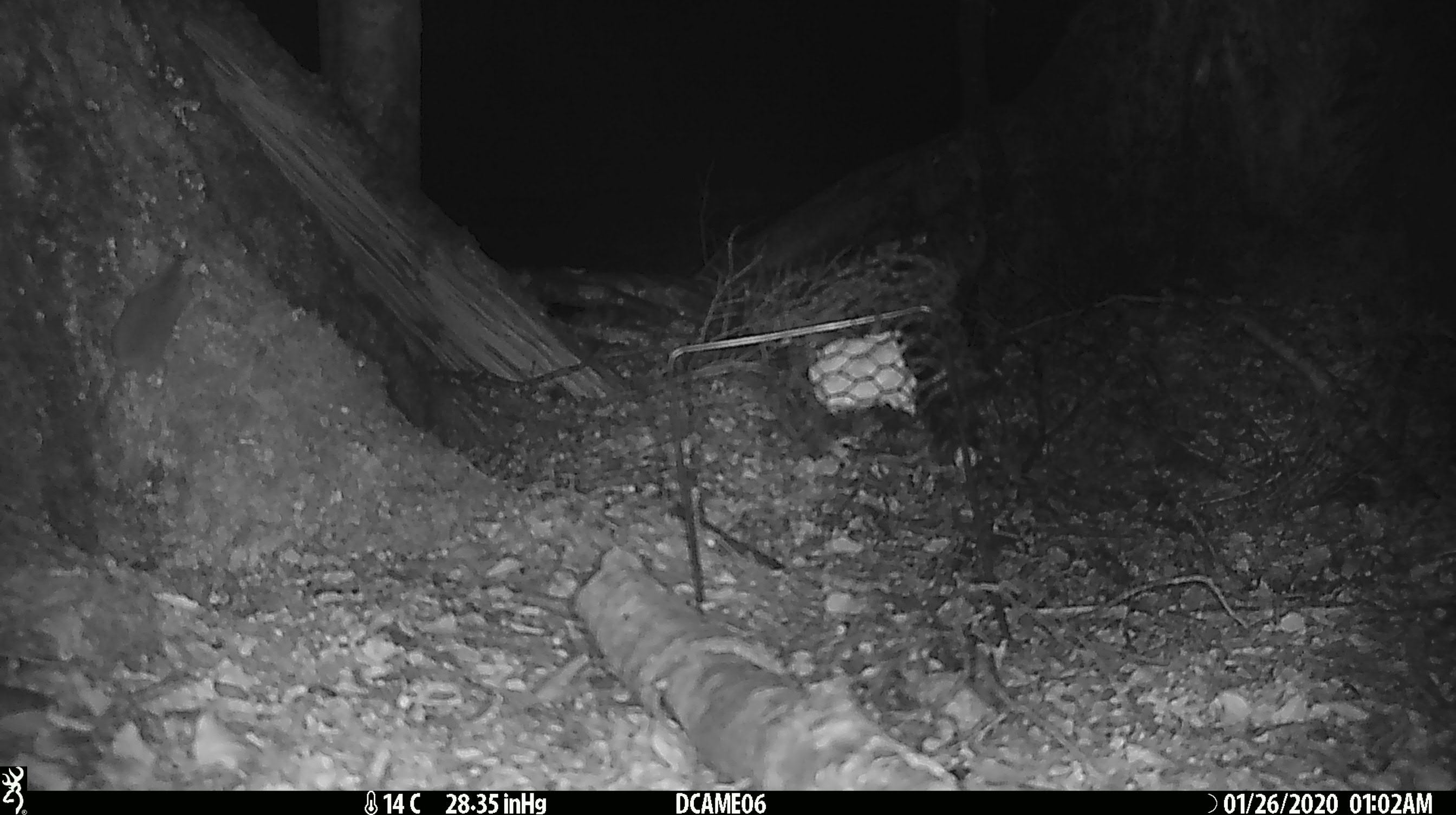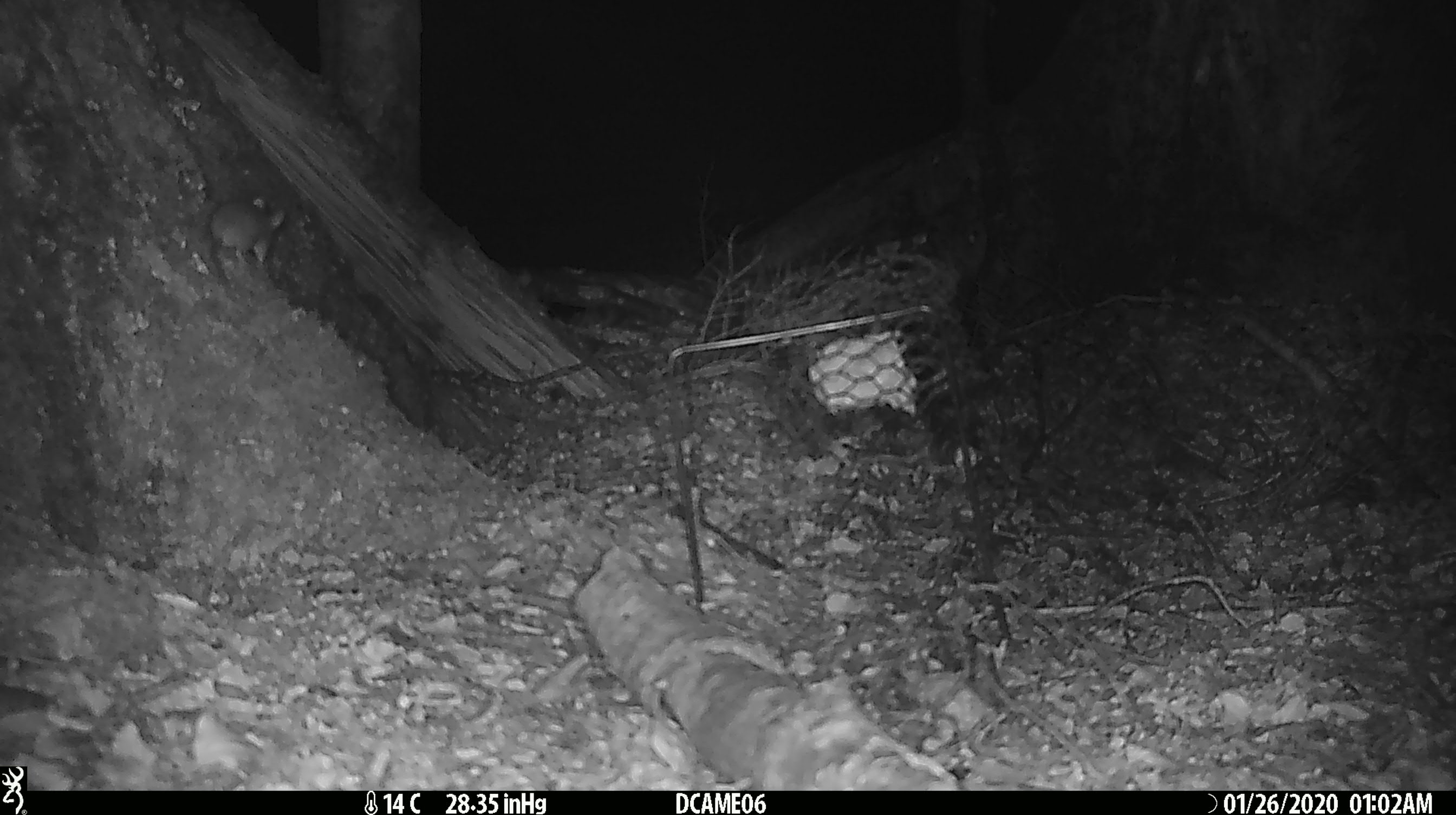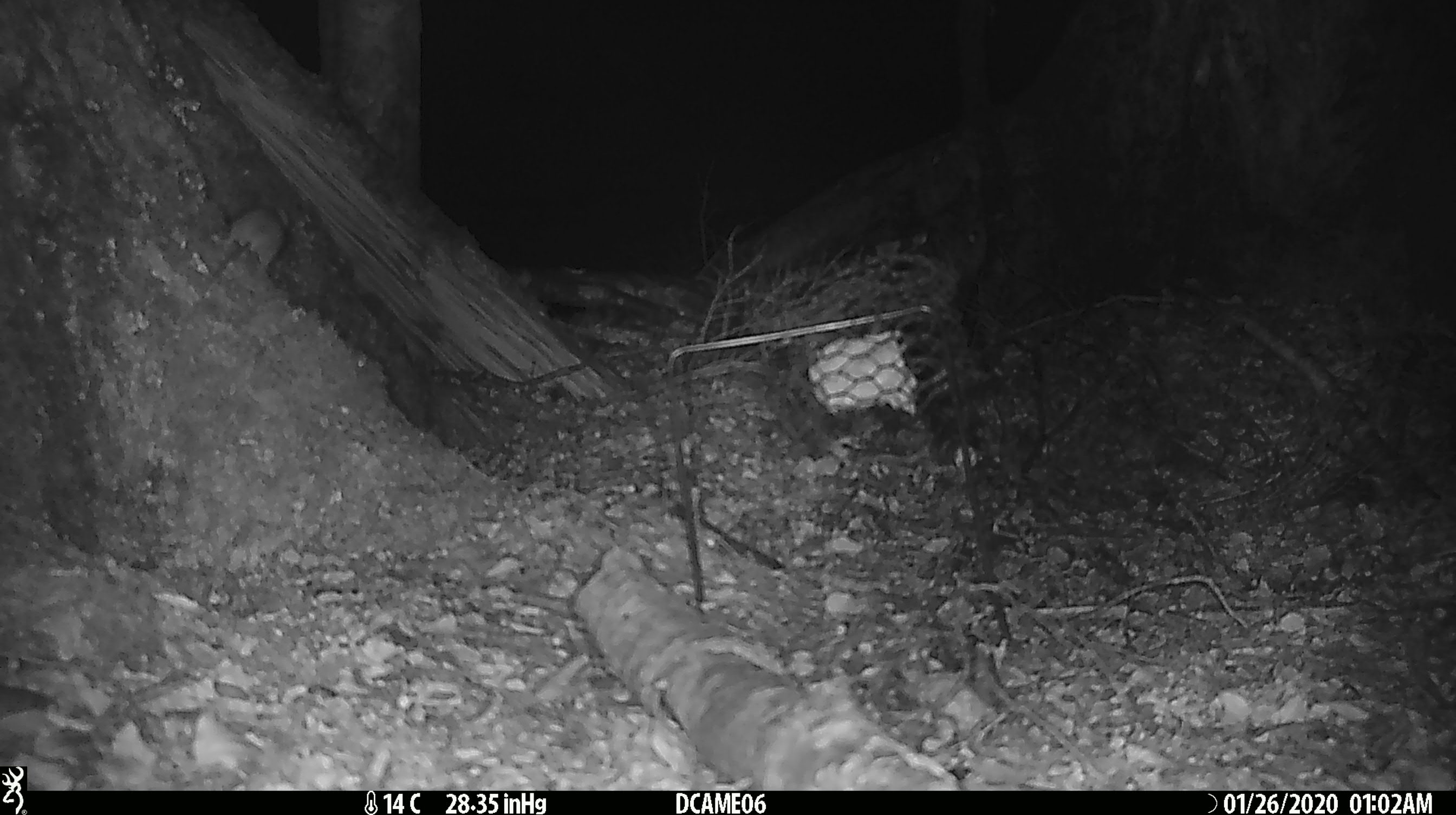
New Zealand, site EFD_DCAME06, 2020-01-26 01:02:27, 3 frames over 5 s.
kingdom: Animalia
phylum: Chordata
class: Mammalia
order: Rodentia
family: Muridae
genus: Mus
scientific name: Mus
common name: mouse